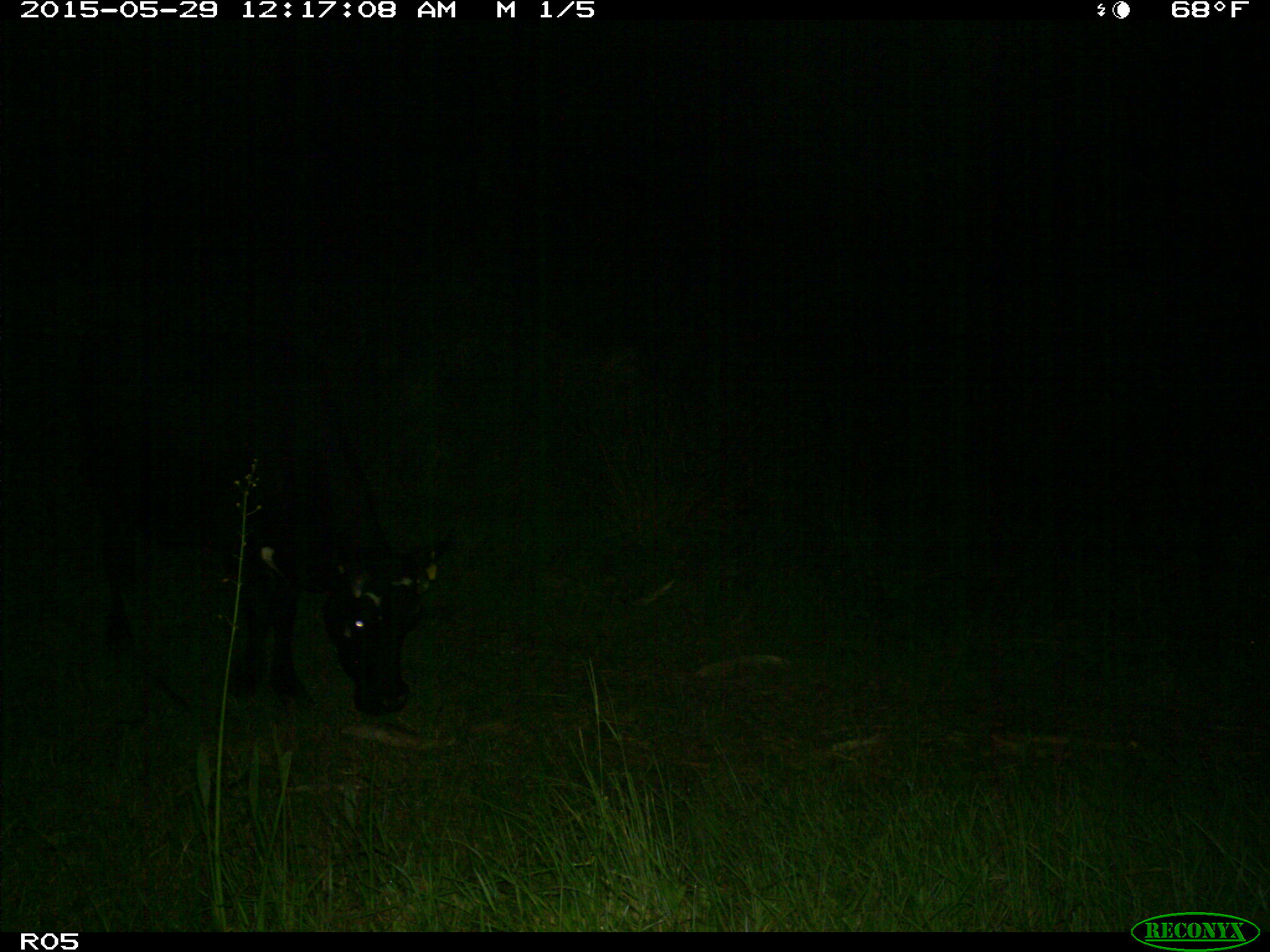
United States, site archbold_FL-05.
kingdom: Animalia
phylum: Chordata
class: Mammalia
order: Artiodactyla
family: Bovidae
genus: Bos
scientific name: Bos taurus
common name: domestic cow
Bos taurus (domestic cow).